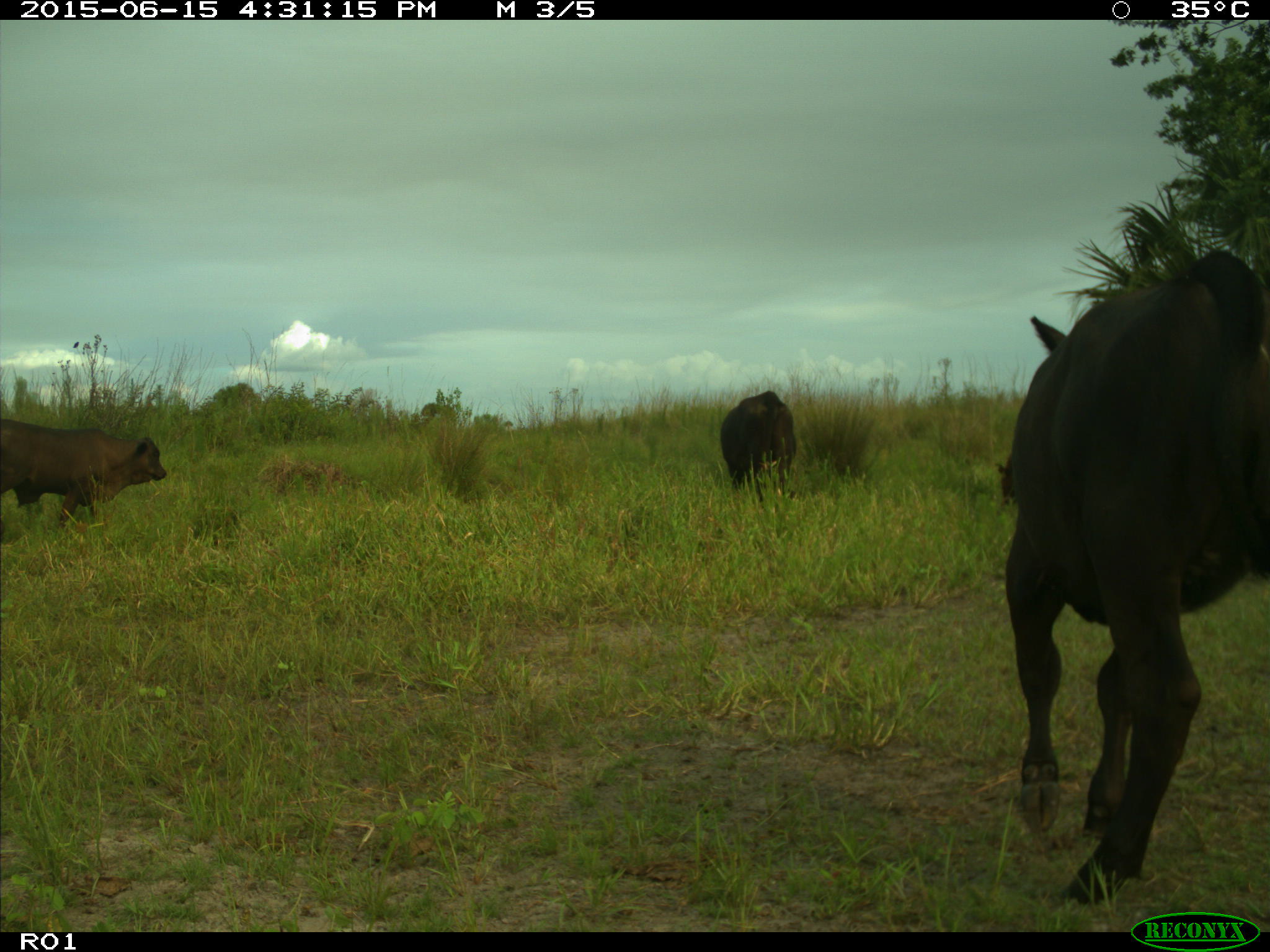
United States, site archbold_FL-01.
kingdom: Animalia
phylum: Chordata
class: Mammalia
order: Artiodactyla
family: Bovidae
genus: Bos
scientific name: Bos taurus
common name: domestic cow